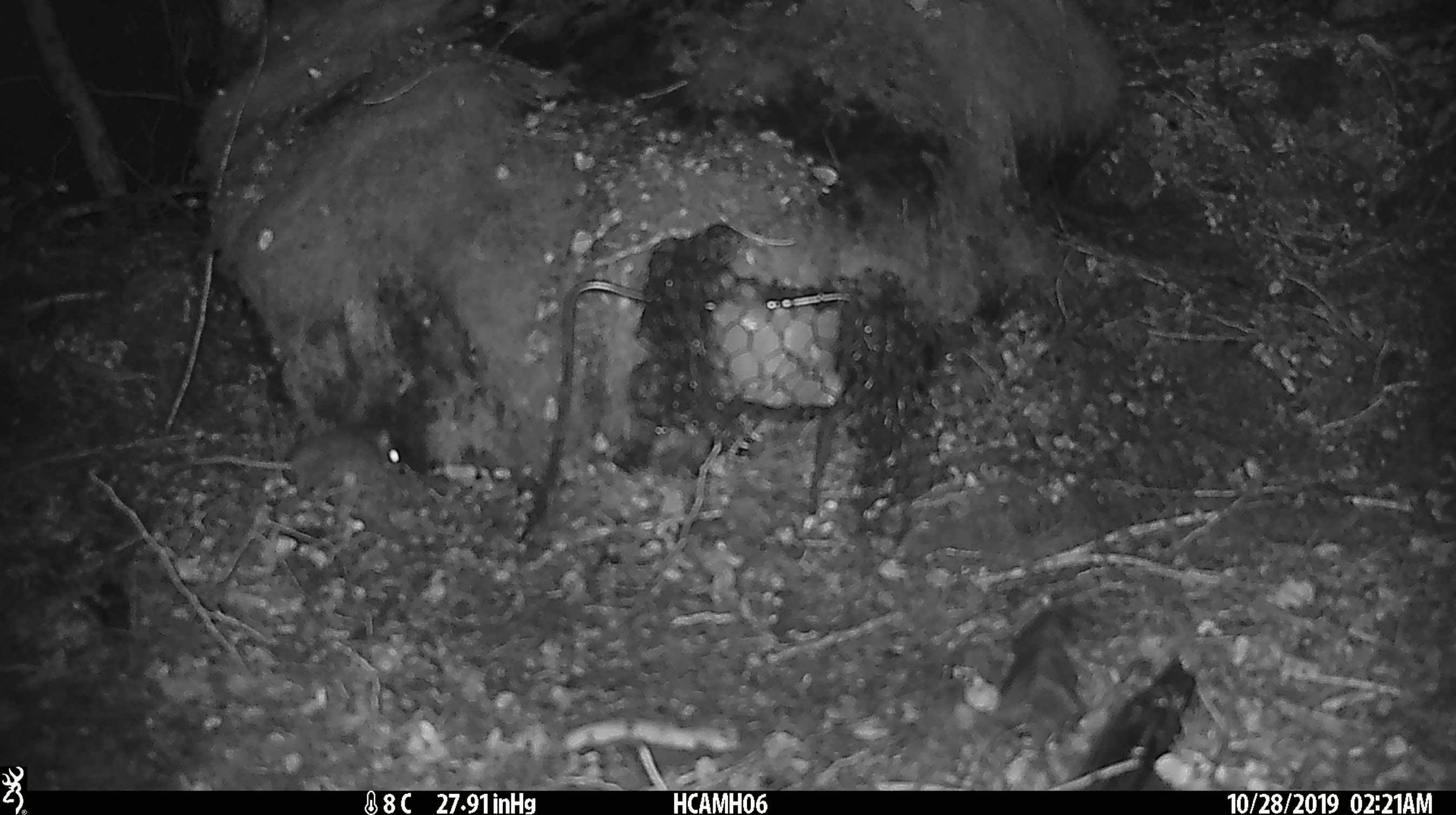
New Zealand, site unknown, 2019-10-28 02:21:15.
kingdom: Animalia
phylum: Chordata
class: Mammalia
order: Rodentia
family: Muridae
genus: Mus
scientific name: Mus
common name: mouse